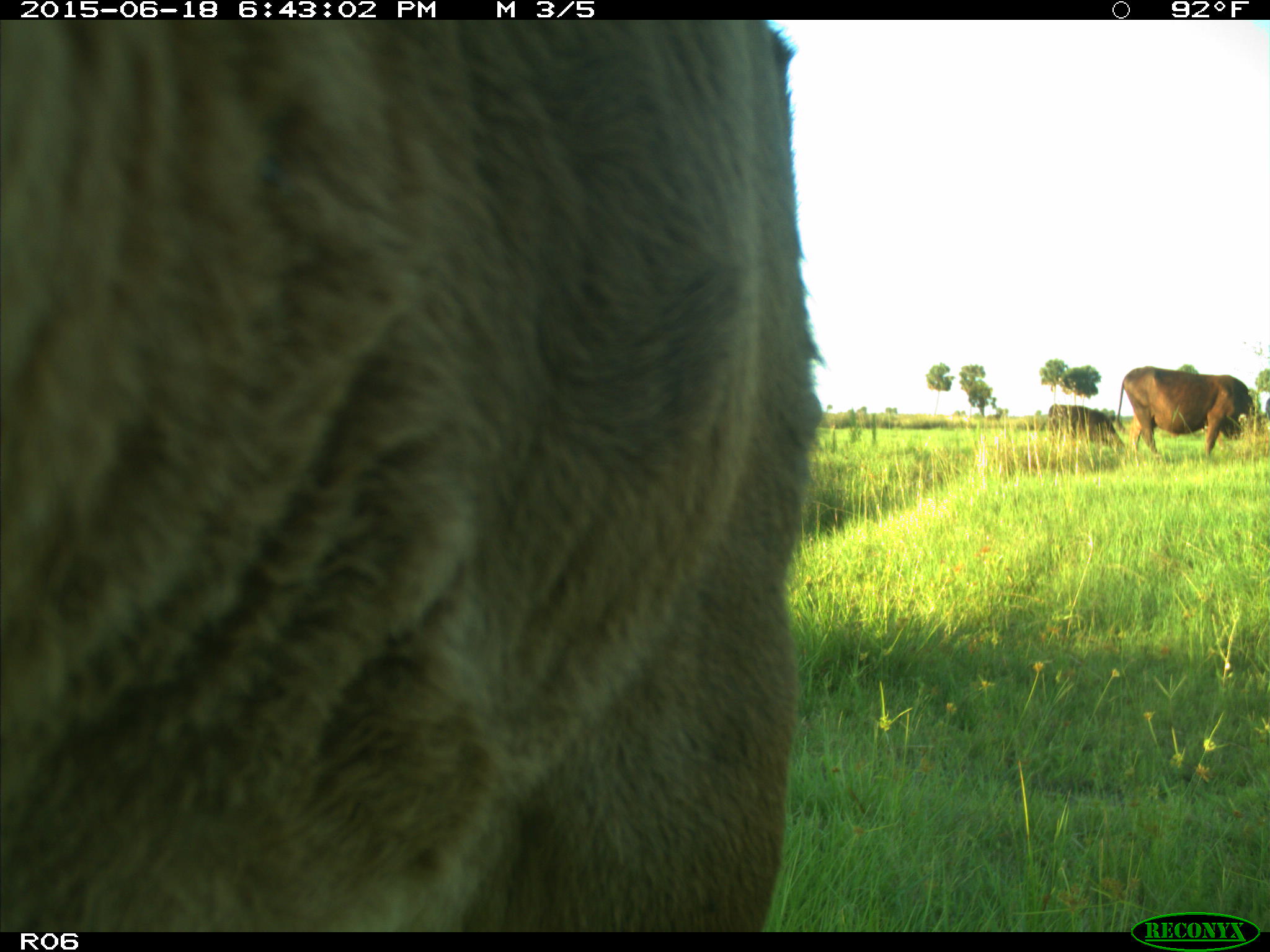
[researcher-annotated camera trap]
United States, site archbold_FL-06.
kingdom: Animalia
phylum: Chordata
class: Mammalia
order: Artiodactyla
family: Bovidae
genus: Bos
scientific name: Bos taurus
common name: domestic cow